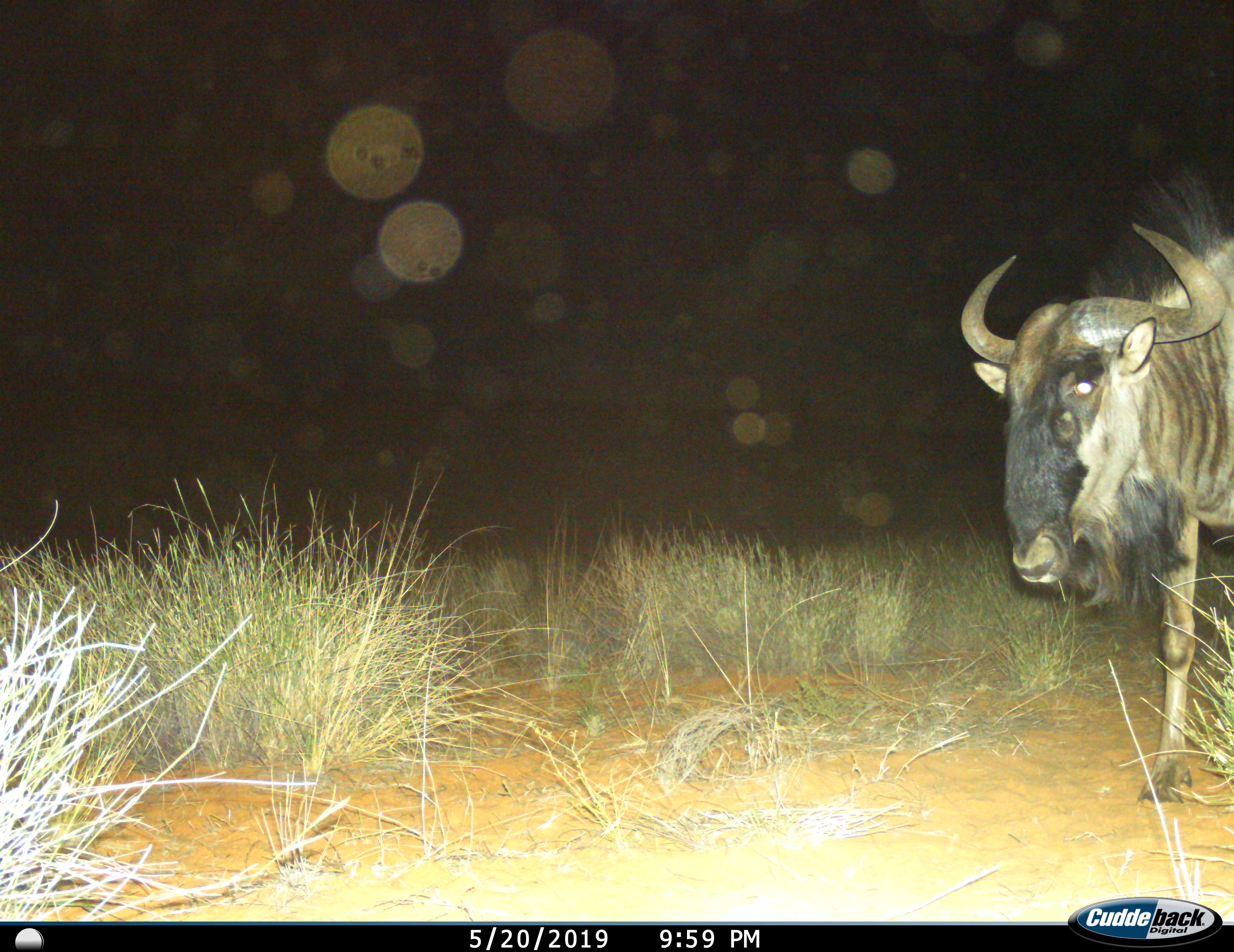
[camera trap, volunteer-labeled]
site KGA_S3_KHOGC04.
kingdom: Animalia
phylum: Chordata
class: Mammalia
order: Artiodactyla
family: Bovidae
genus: Connochaetes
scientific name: Connochaetes taurinus taurinus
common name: blue wildebeest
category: wildebeestblue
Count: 1.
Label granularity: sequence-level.